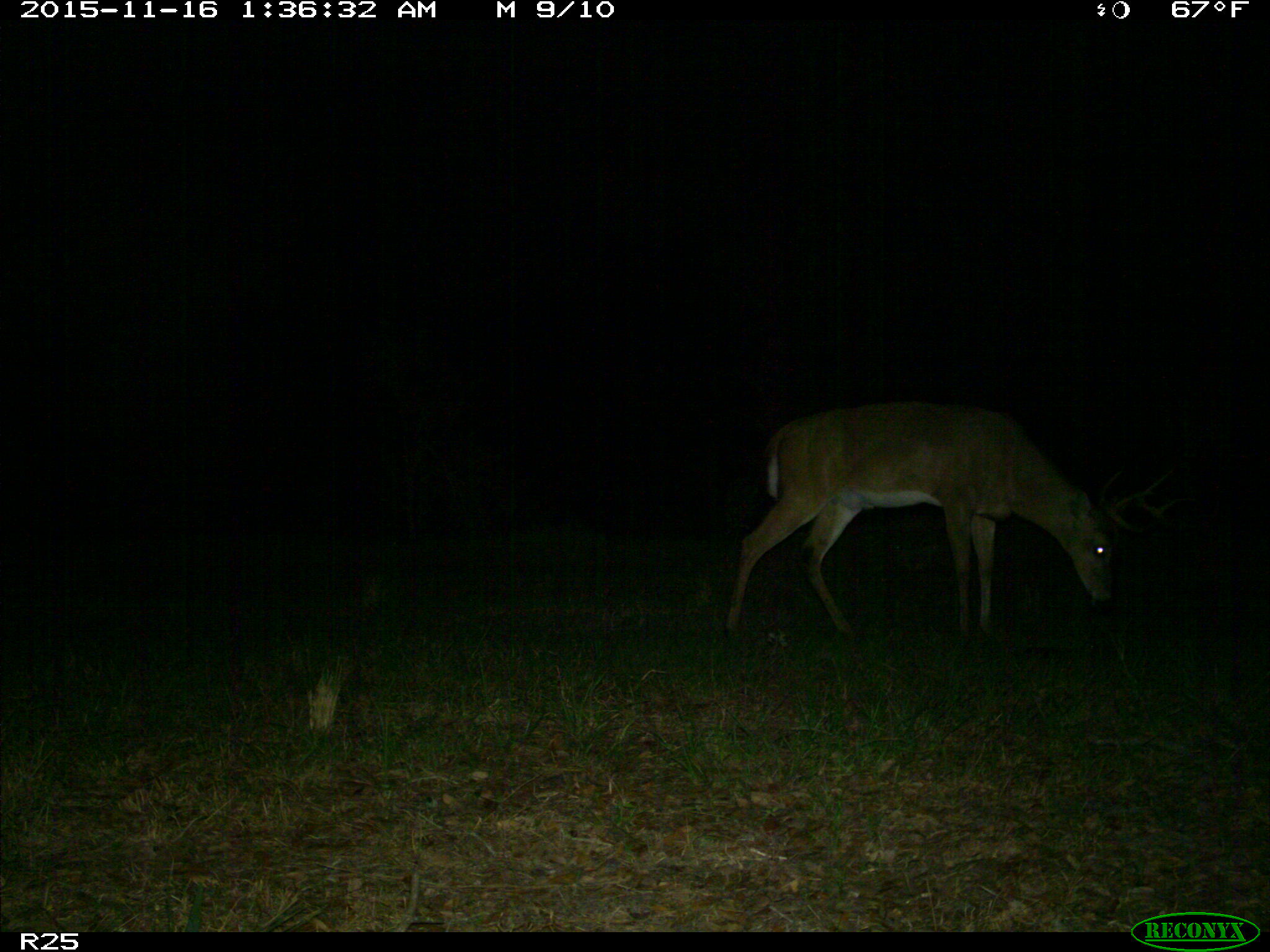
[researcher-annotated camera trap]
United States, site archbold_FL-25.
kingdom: Animalia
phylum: Chordata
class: Mammalia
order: Artiodactyla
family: Cervidae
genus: Odocoileus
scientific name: Odocoileus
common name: deer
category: unidentified deer